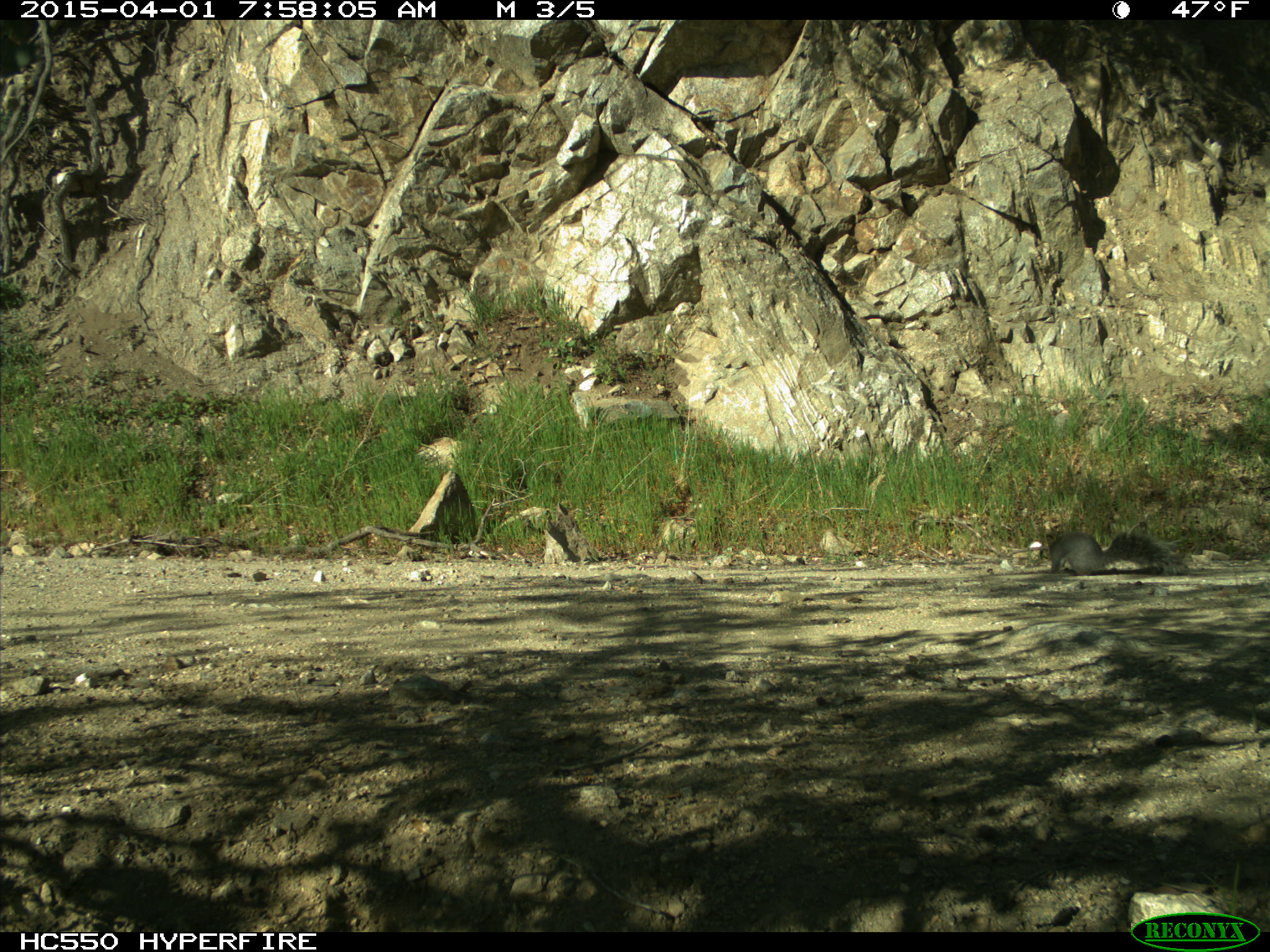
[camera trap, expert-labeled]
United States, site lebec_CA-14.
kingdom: Animalia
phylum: Chordata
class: Mammalia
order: Rodentia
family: Sciuridae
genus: Sciurus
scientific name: Sciurus carolinensis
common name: eastern gray squirrel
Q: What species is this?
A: Sciurus carolinensis (eastern gray squirrel).